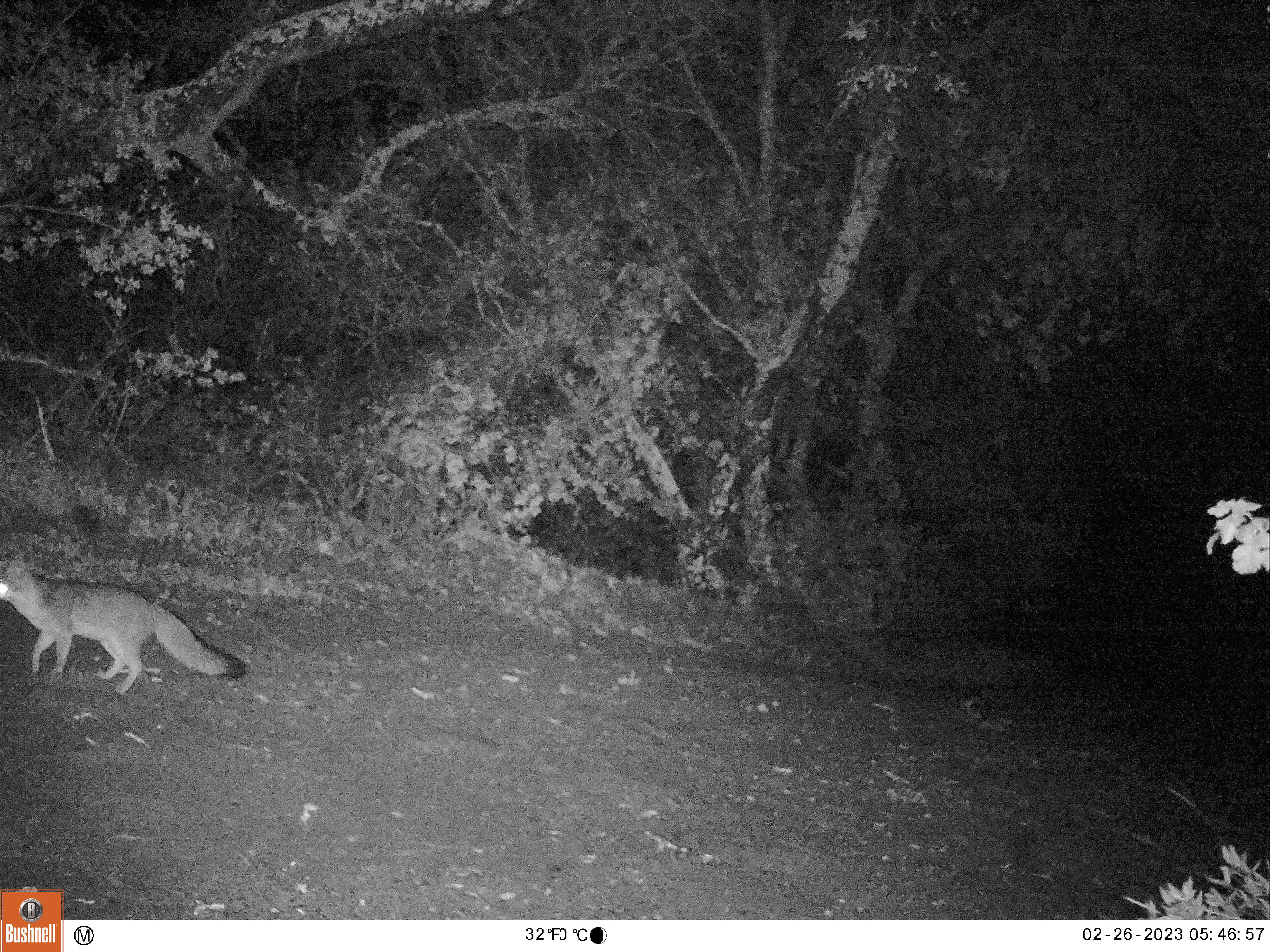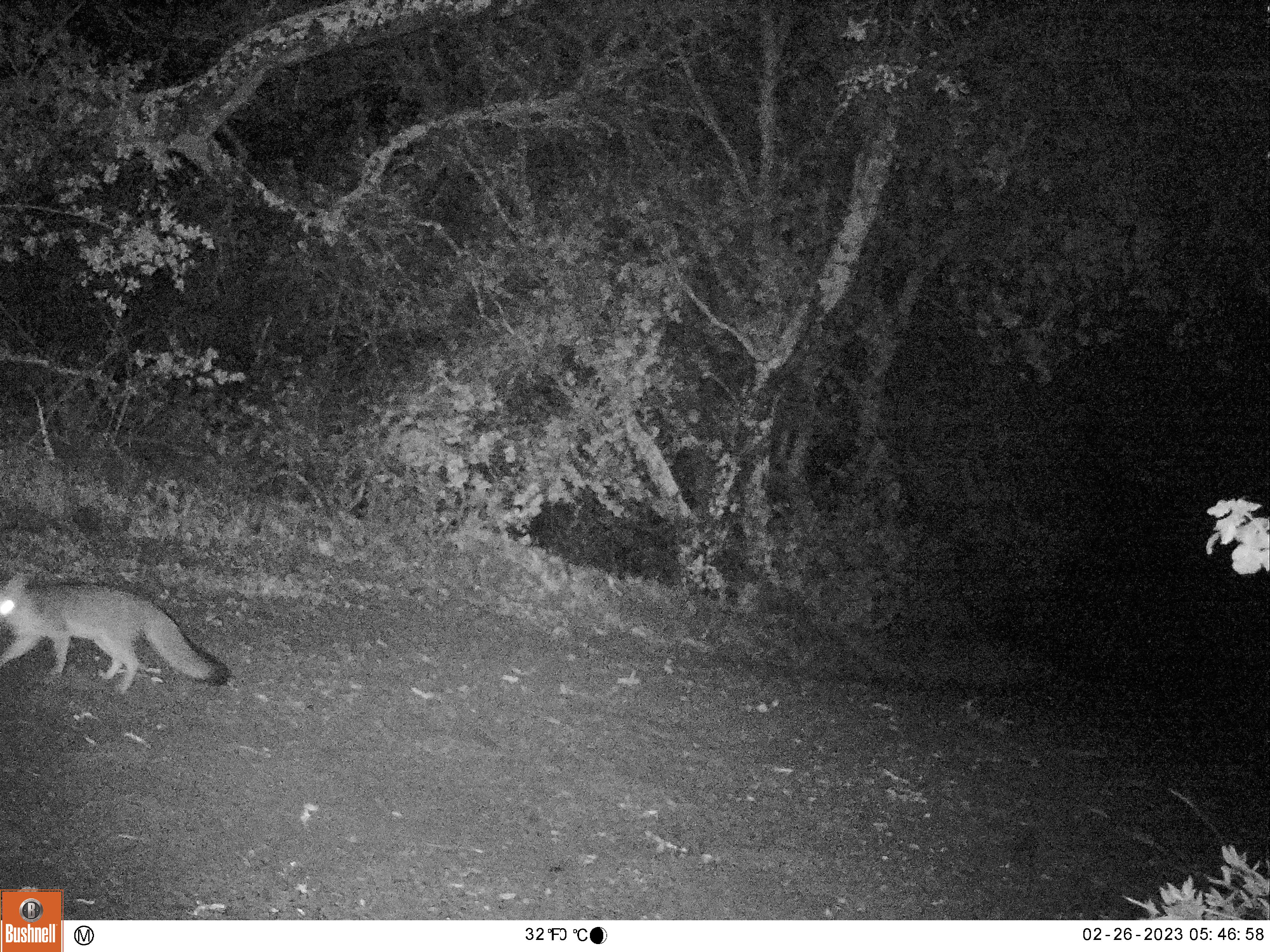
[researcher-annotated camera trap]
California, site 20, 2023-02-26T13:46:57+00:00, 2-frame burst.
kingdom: Animalia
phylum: Chordata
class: Mammalia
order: Carnivora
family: Canidae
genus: Urocyon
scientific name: Urocyon cinereoargenteus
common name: gray fox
Gray fox (Urocyon cinereoargenteus).